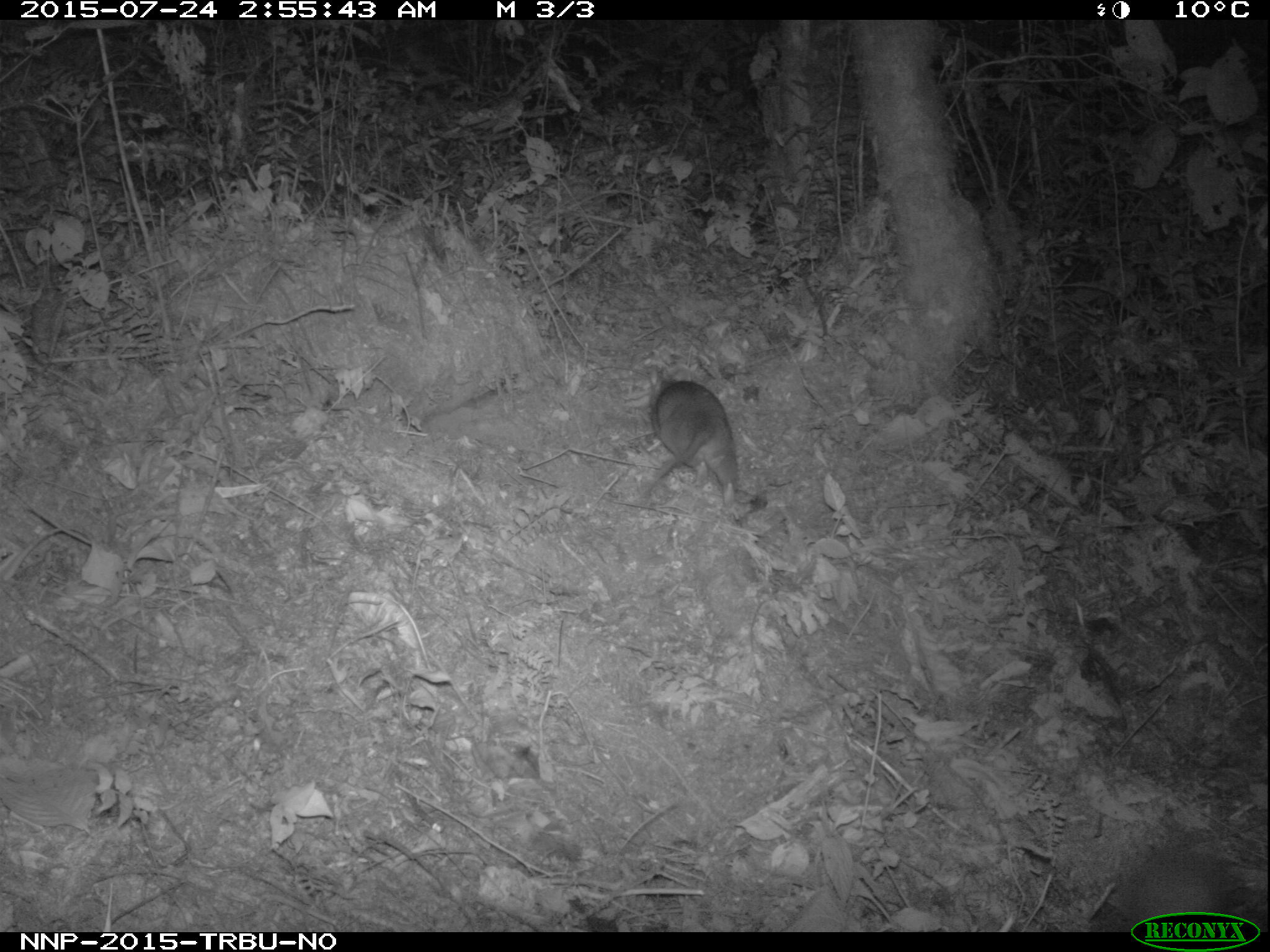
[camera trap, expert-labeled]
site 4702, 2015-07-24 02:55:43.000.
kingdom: Animalia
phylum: Chordata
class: Mammalia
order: Rodentia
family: Nesomyidae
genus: Cricetomys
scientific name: Cricetomys gambianus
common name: african giant pouched rat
Cricetomys gambianus (african giant pouched rat), count 1.